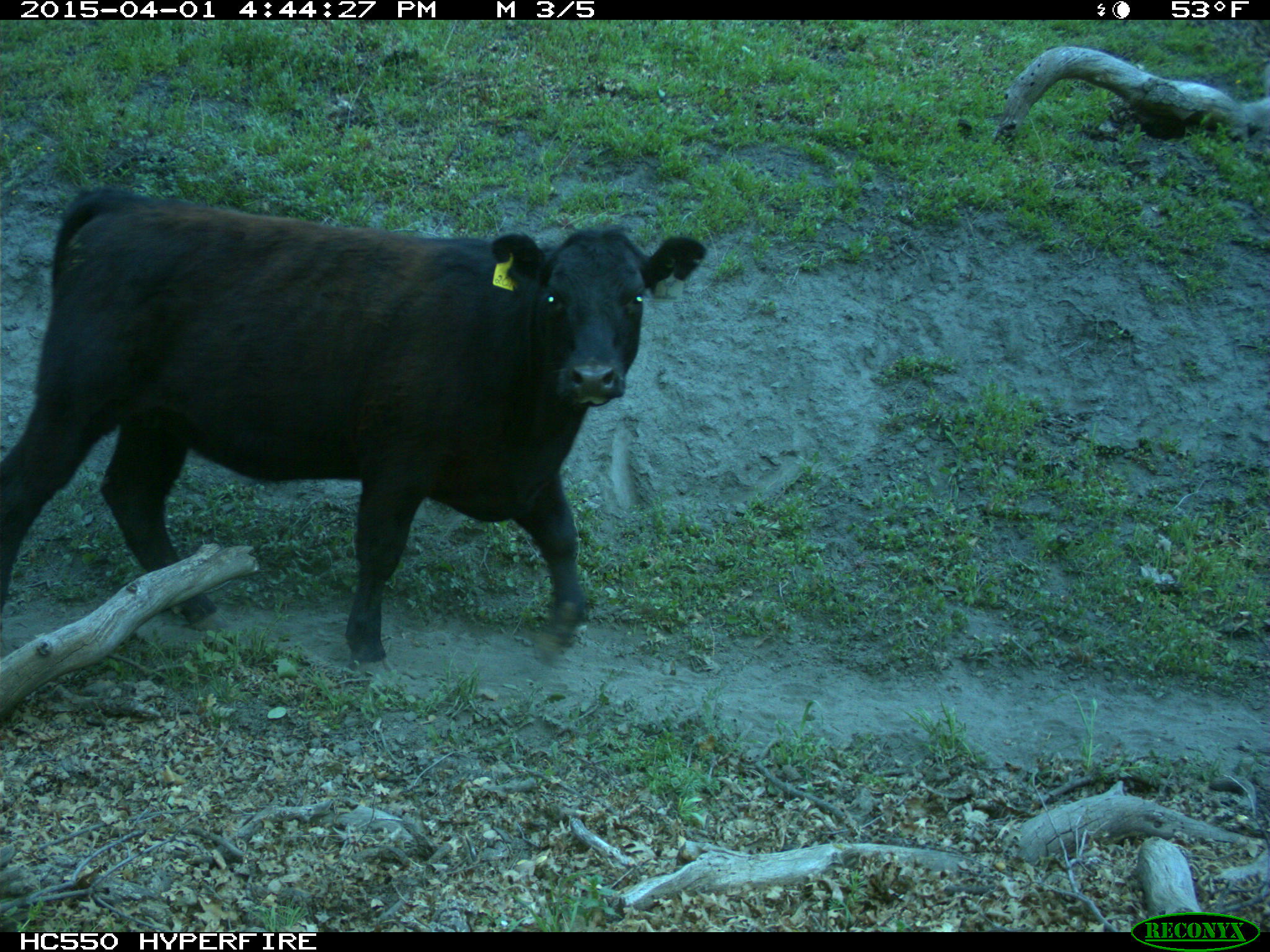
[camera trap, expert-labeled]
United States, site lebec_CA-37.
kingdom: Animalia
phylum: Chordata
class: Mammalia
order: Artiodactyla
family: Bovidae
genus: Bos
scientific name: Bos taurus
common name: domestic cow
Bos taurus (domestic cow).